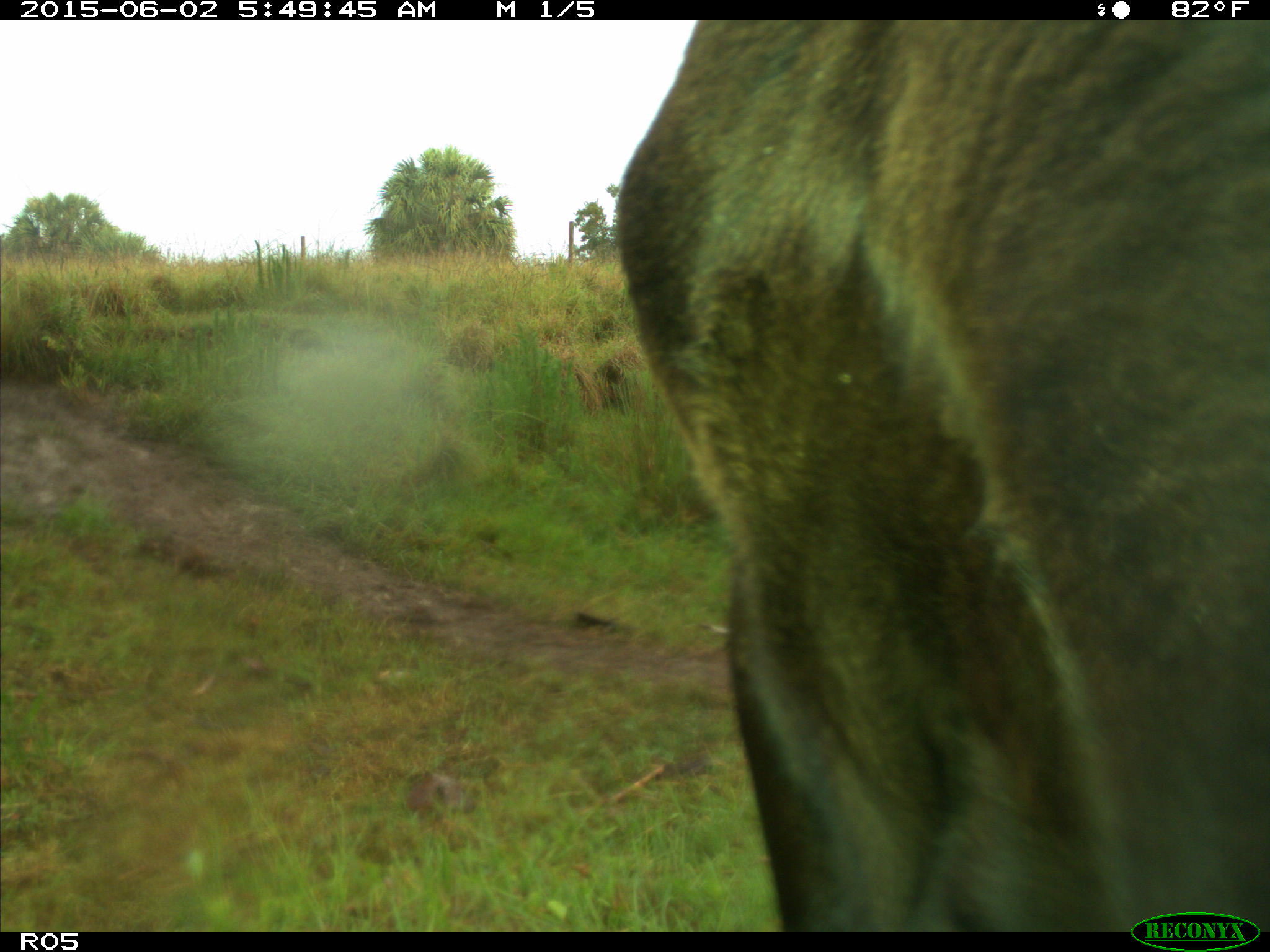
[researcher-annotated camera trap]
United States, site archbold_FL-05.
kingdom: Animalia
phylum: Chordata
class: Mammalia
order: Artiodactyla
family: Bovidae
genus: Bos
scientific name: Bos taurus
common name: domestic cow